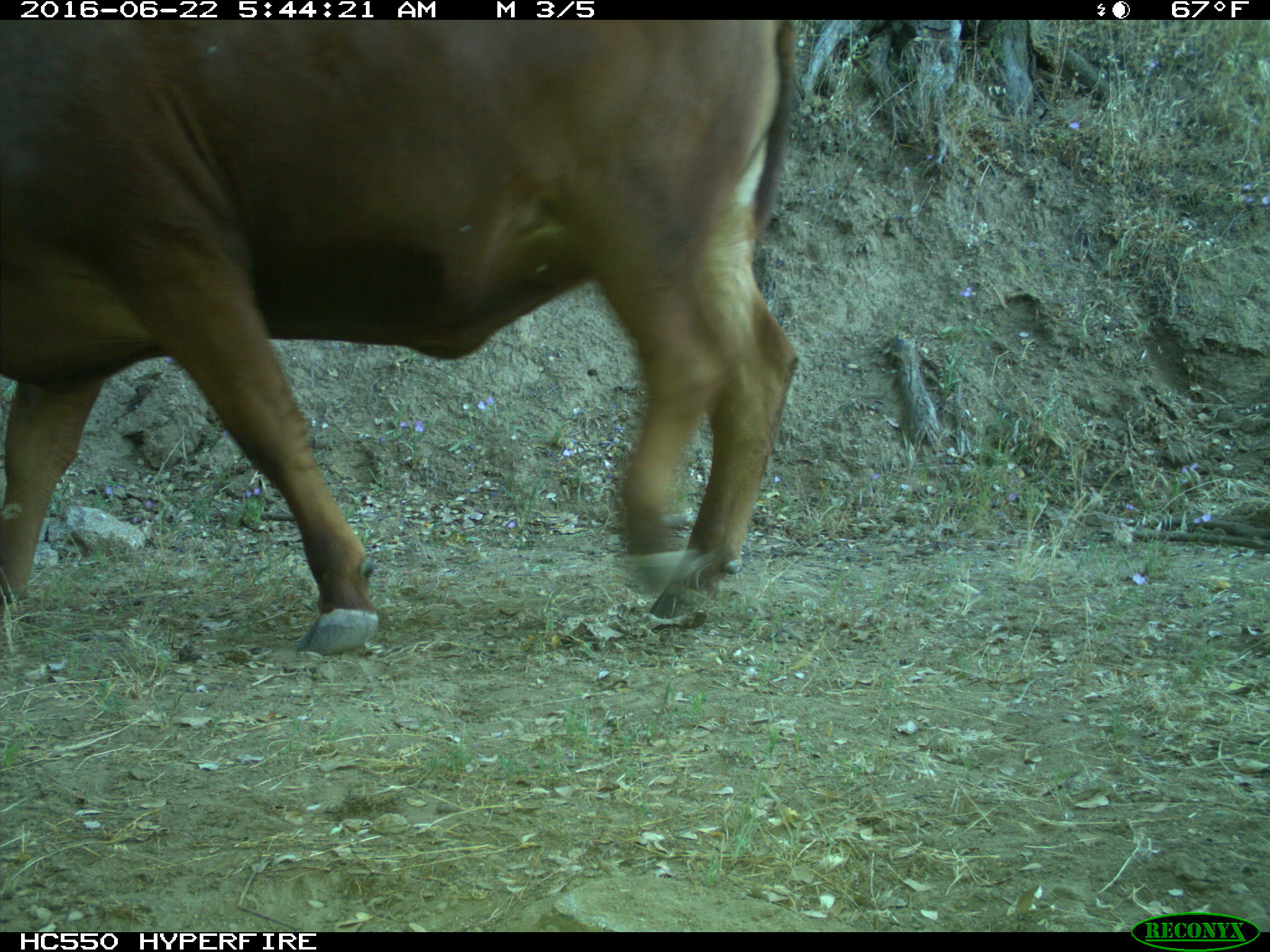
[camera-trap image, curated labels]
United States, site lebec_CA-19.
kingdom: Animalia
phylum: Chordata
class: Mammalia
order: Artiodactyla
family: Bovidae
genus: Bos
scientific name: Bos taurus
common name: domestic cow